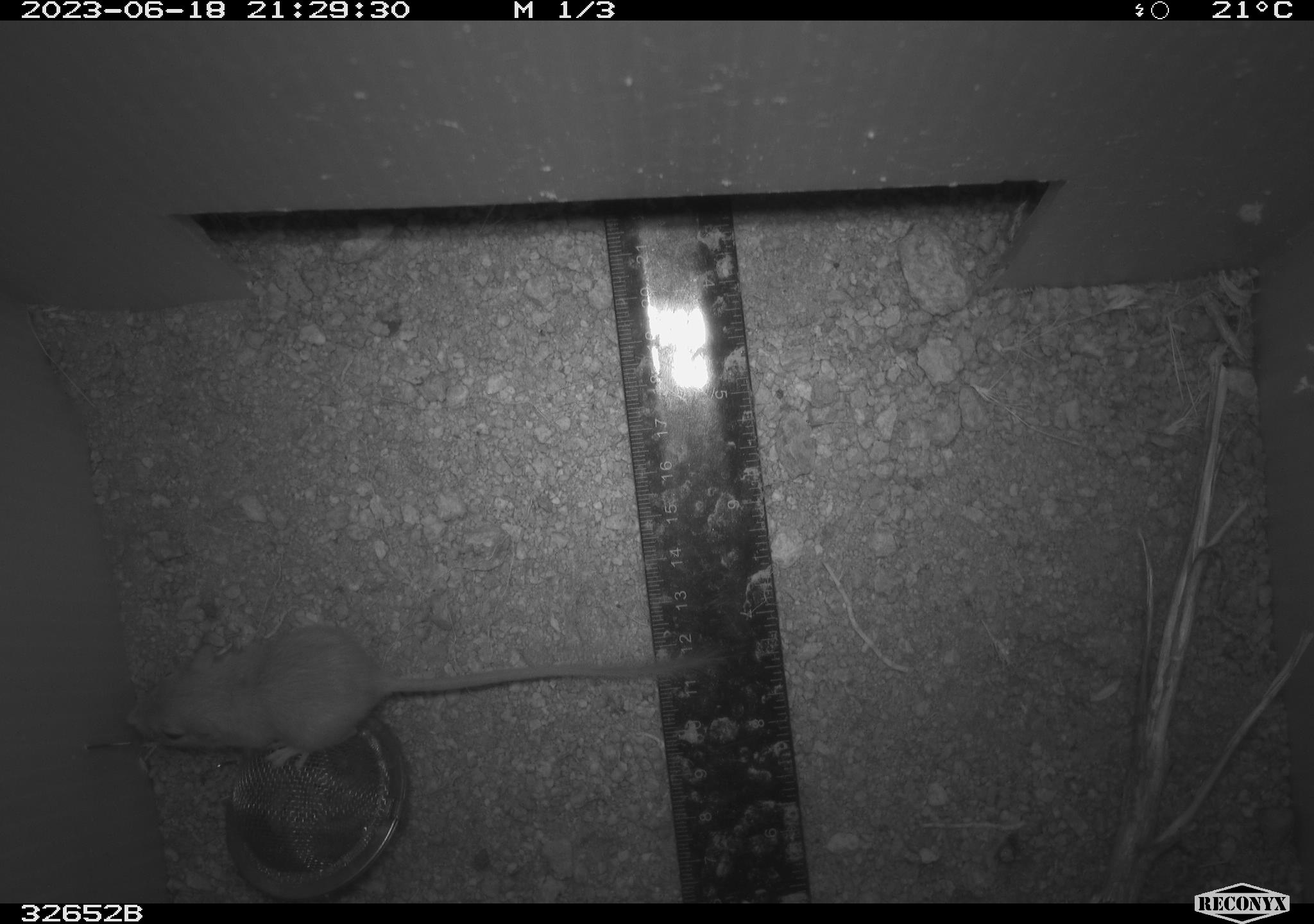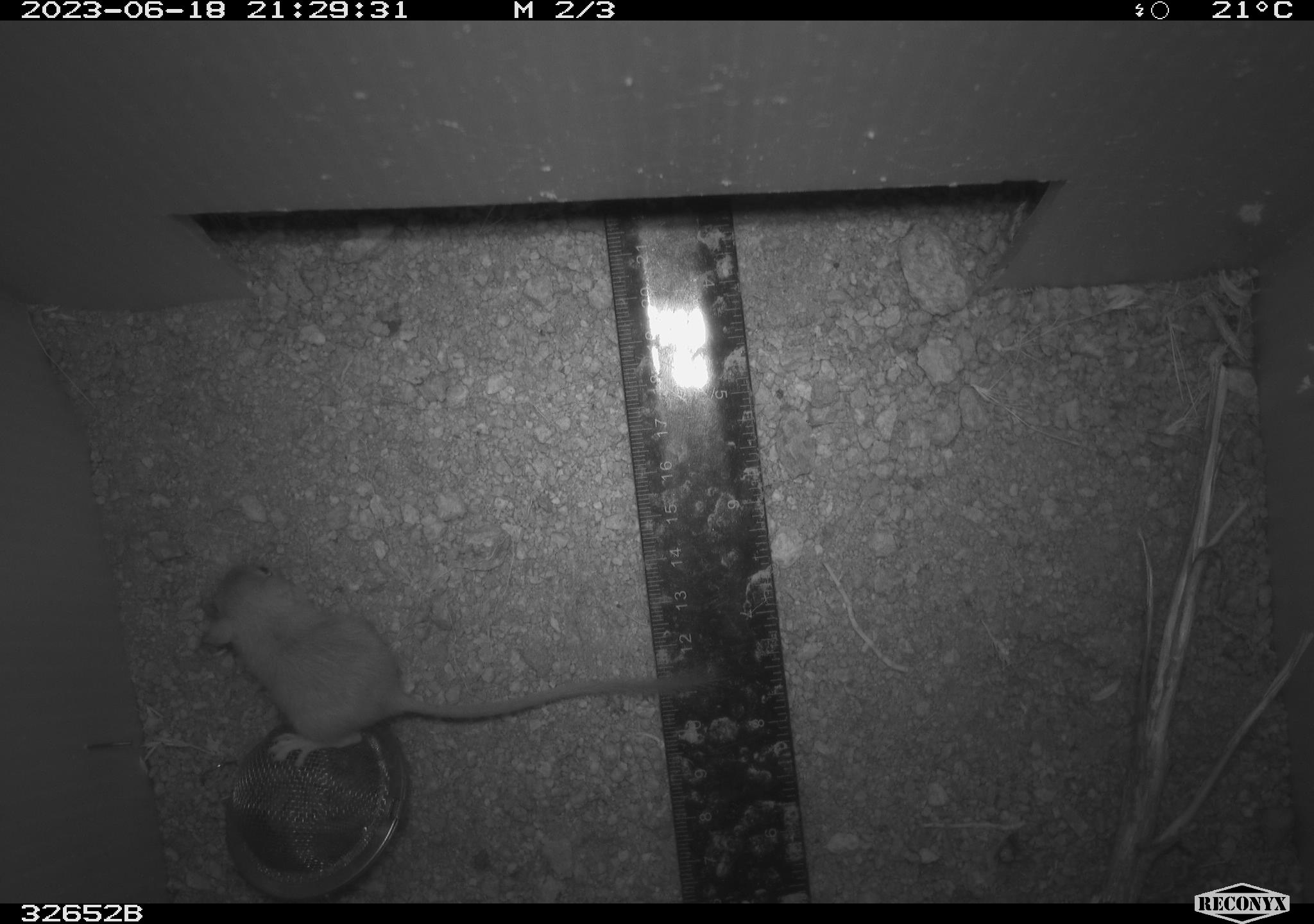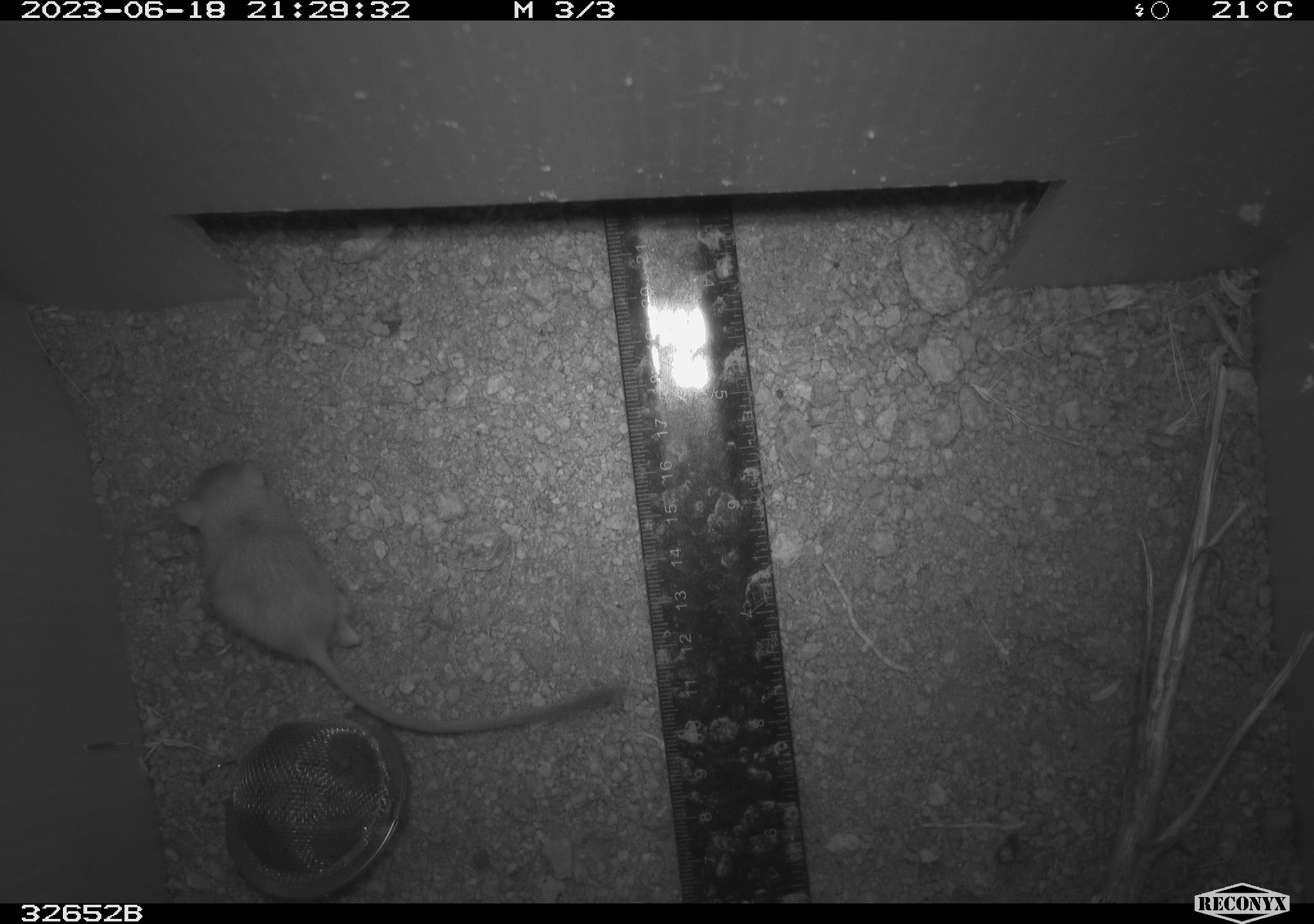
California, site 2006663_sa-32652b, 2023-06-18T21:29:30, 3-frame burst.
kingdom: Animalia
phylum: Chordata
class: Mammalia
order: Rodentia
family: Heteromyidae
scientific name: Heteromyidae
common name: kangaroo rats and pocket mice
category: heteromyidae family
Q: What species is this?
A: Heteromyidae family (kangaroo rats and pocket mice) (Heteromyidae).